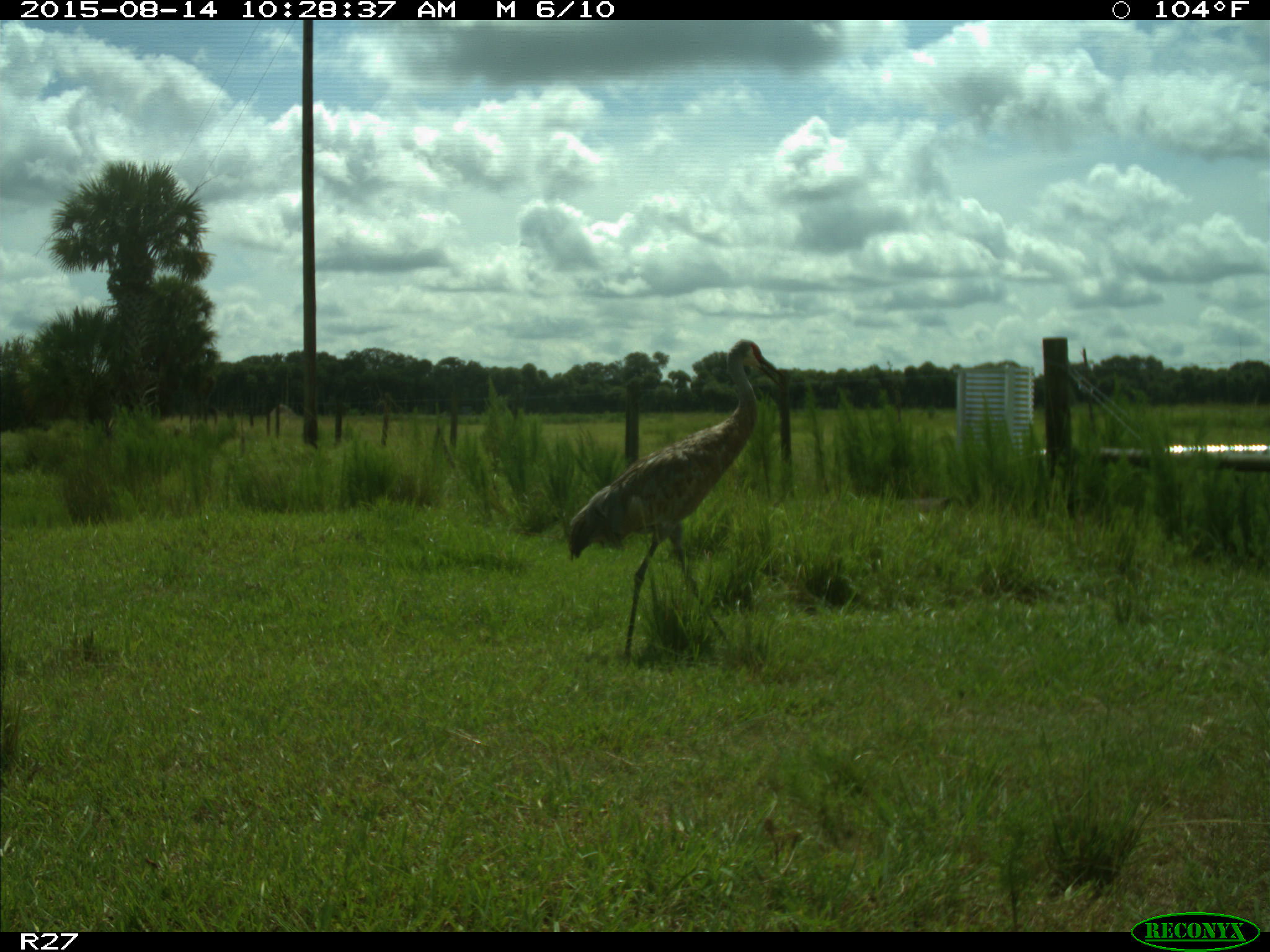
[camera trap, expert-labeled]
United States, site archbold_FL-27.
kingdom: Animalia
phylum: Chordata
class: Aves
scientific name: Aves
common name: birds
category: unidentified bird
Unidentified bird (birds) (Aves).